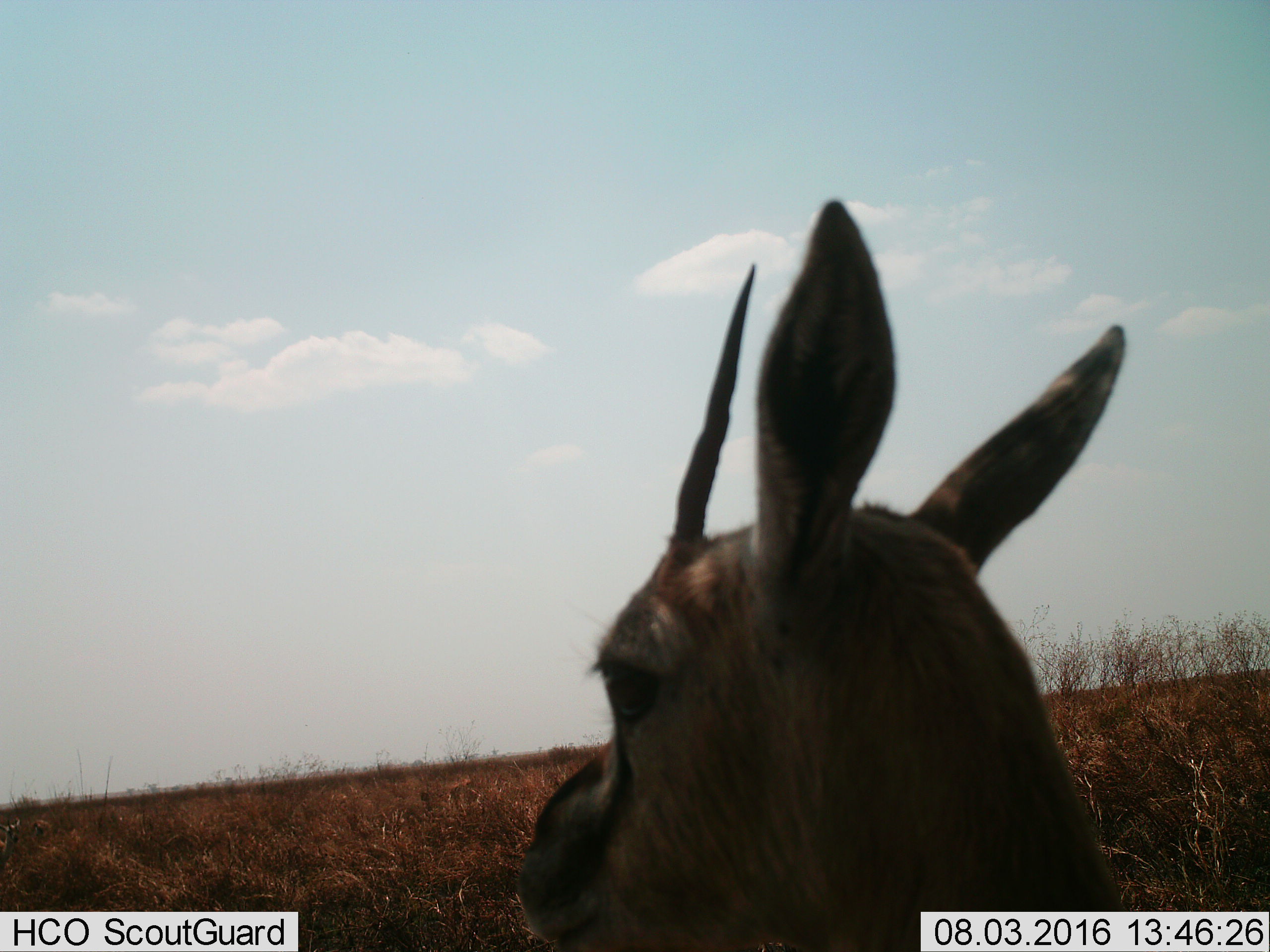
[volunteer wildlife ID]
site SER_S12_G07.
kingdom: Animalia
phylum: Chordata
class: Mammalia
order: Artiodactyla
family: Bovidae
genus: Eudorcas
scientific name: Eudorcas thomsonii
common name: thomson's gazelle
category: gazellethomsons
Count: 1.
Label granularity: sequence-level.